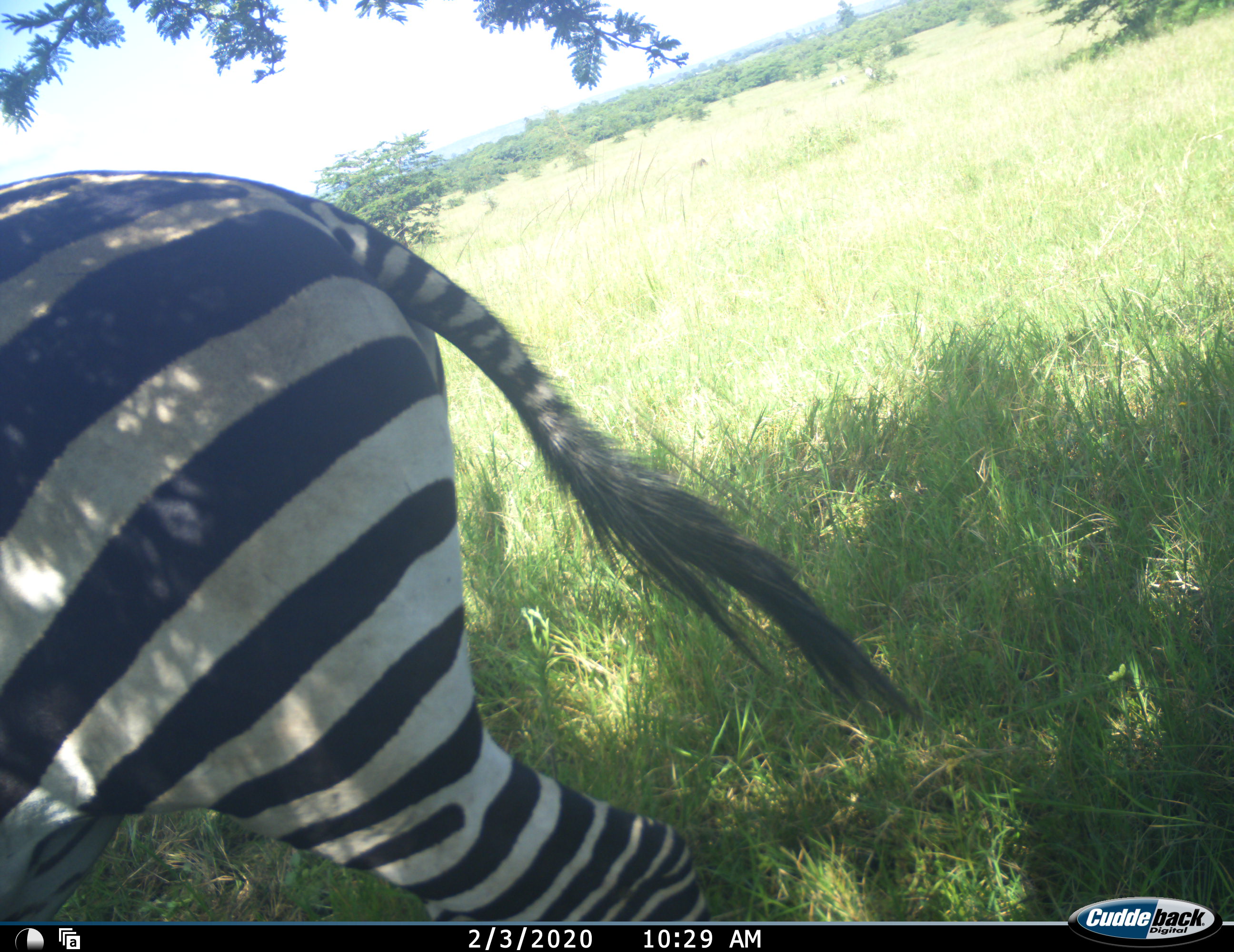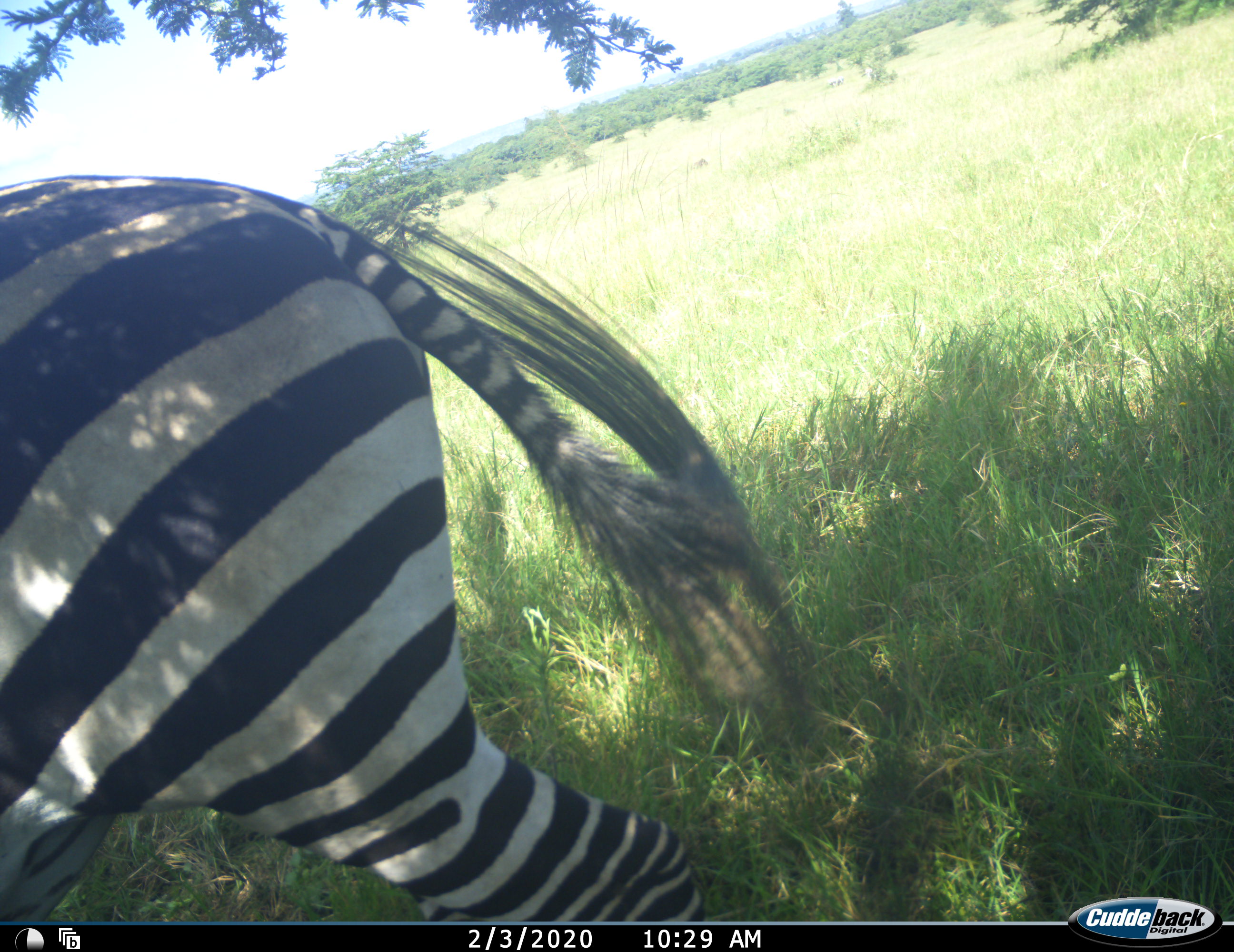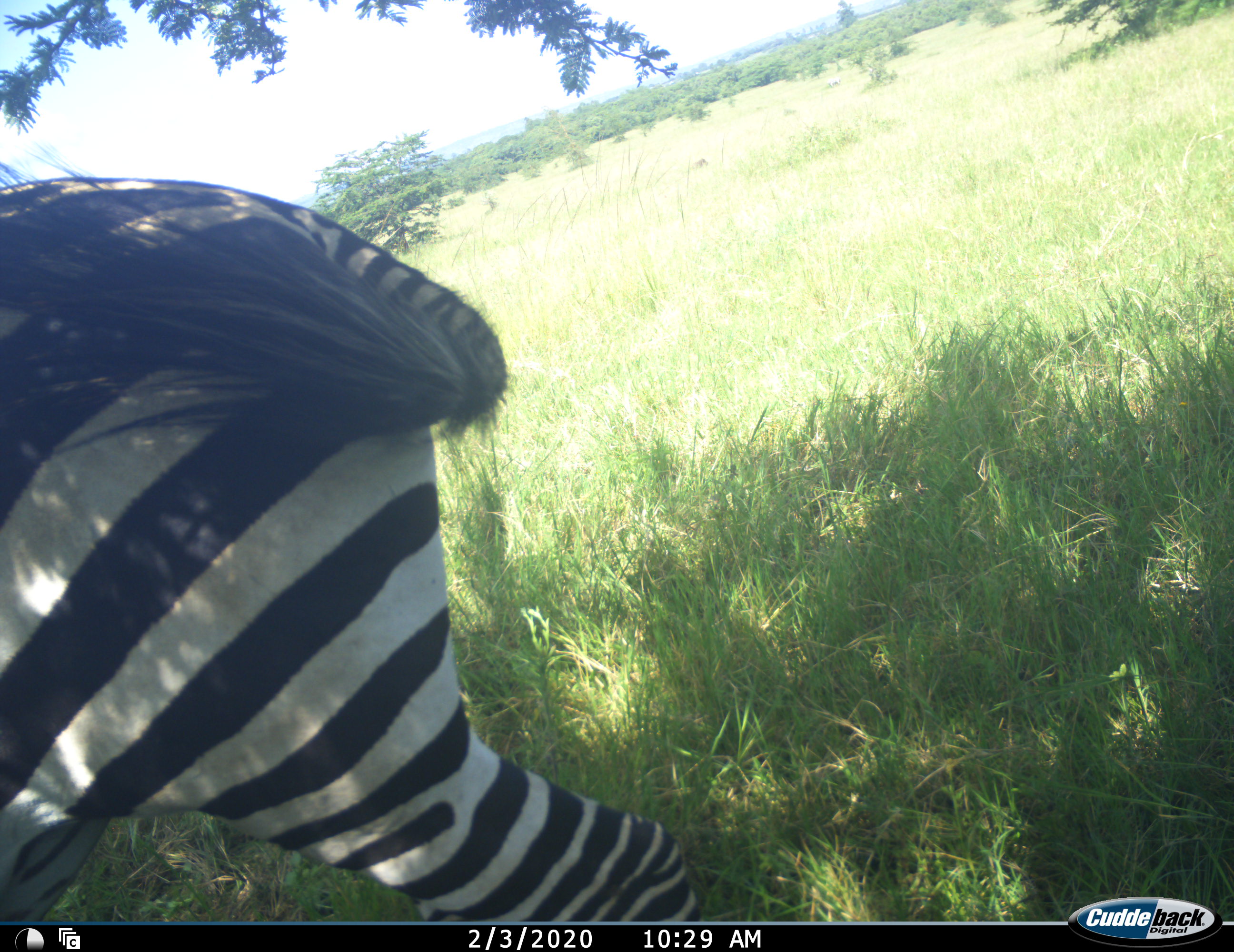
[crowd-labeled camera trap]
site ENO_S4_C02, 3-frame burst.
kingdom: Animalia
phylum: Chordata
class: Mammalia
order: Perissodactyla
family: Equidae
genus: Equus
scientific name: Equus quagga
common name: plains zebra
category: zebraplains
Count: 1.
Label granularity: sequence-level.